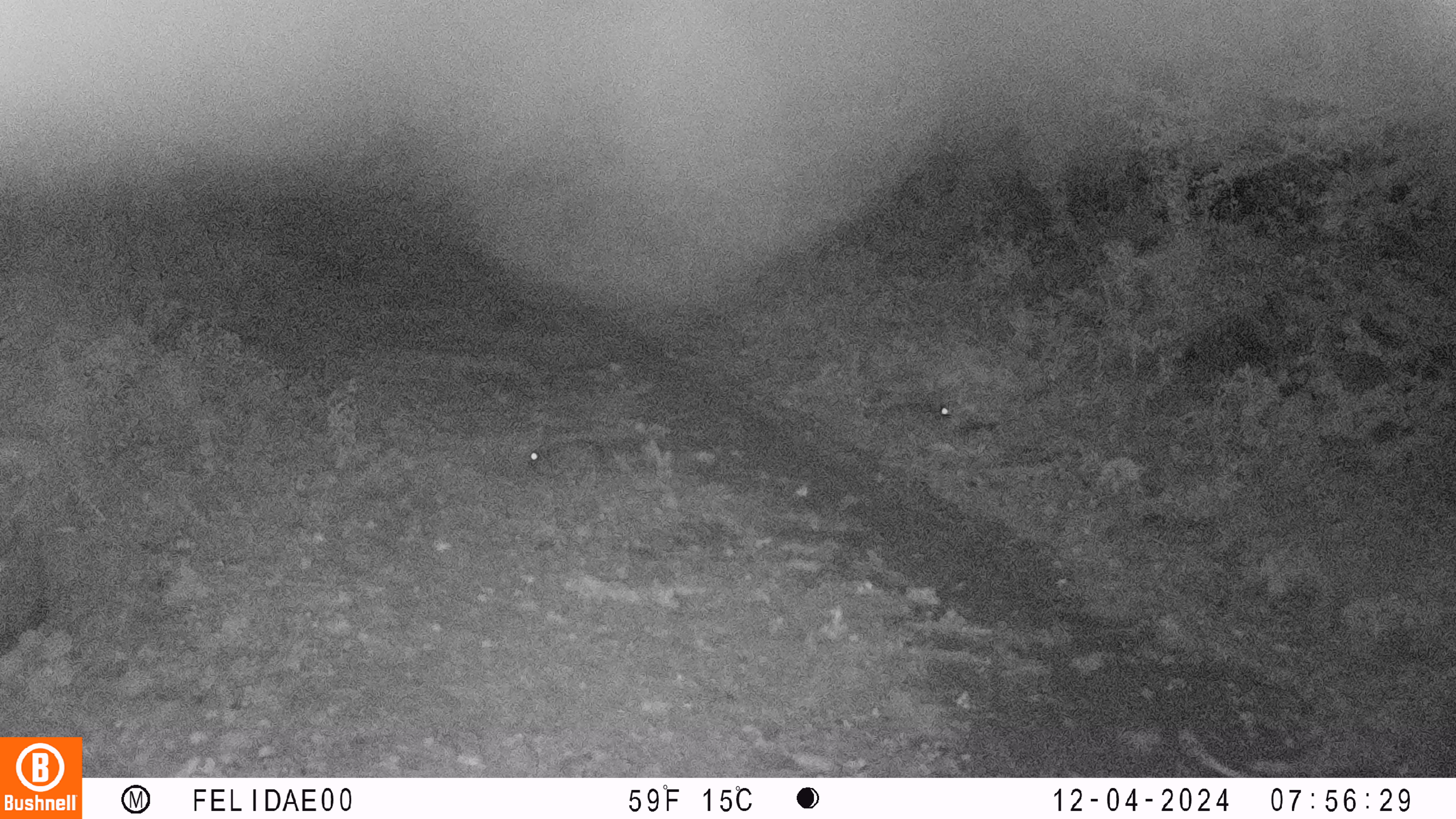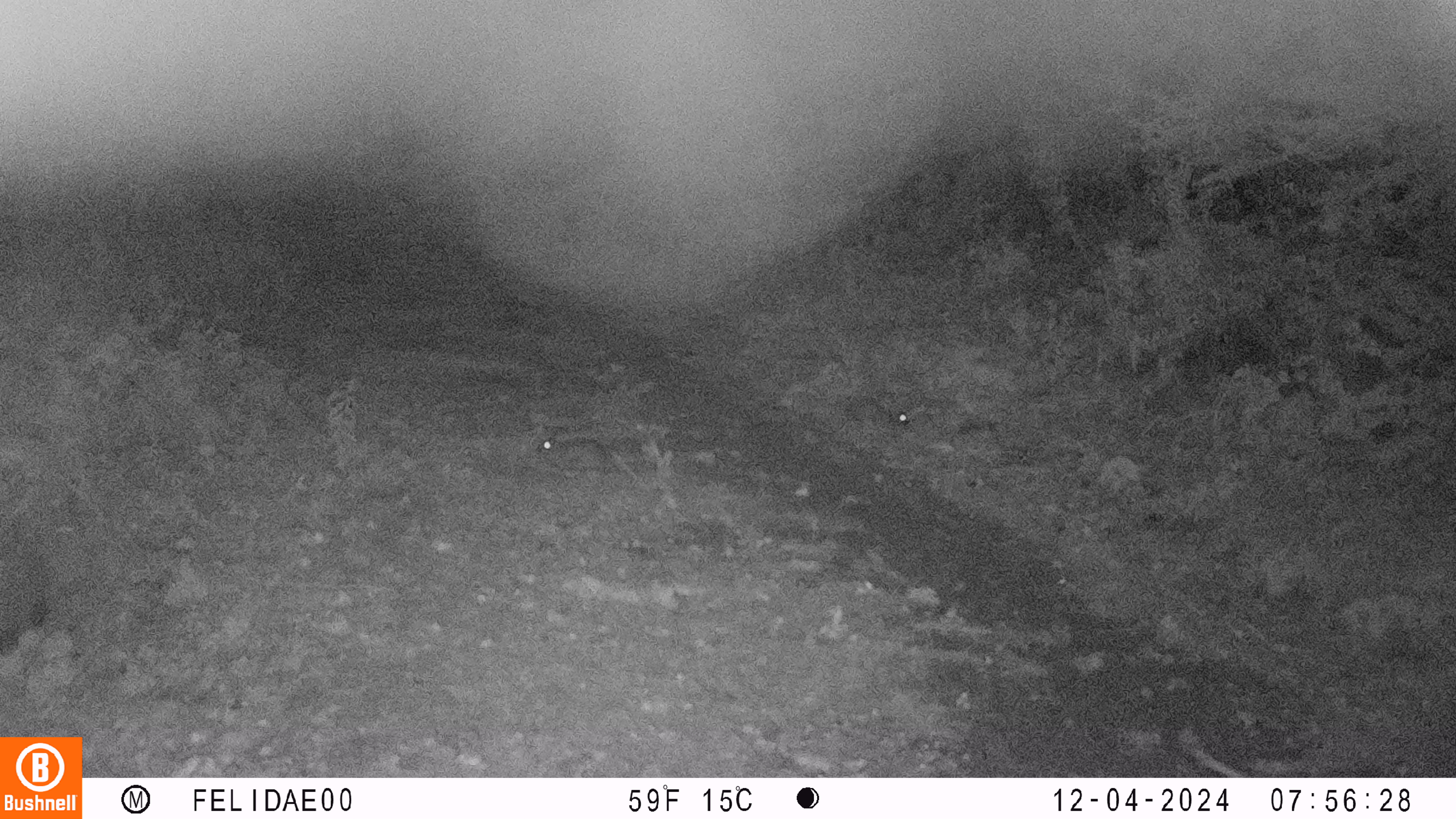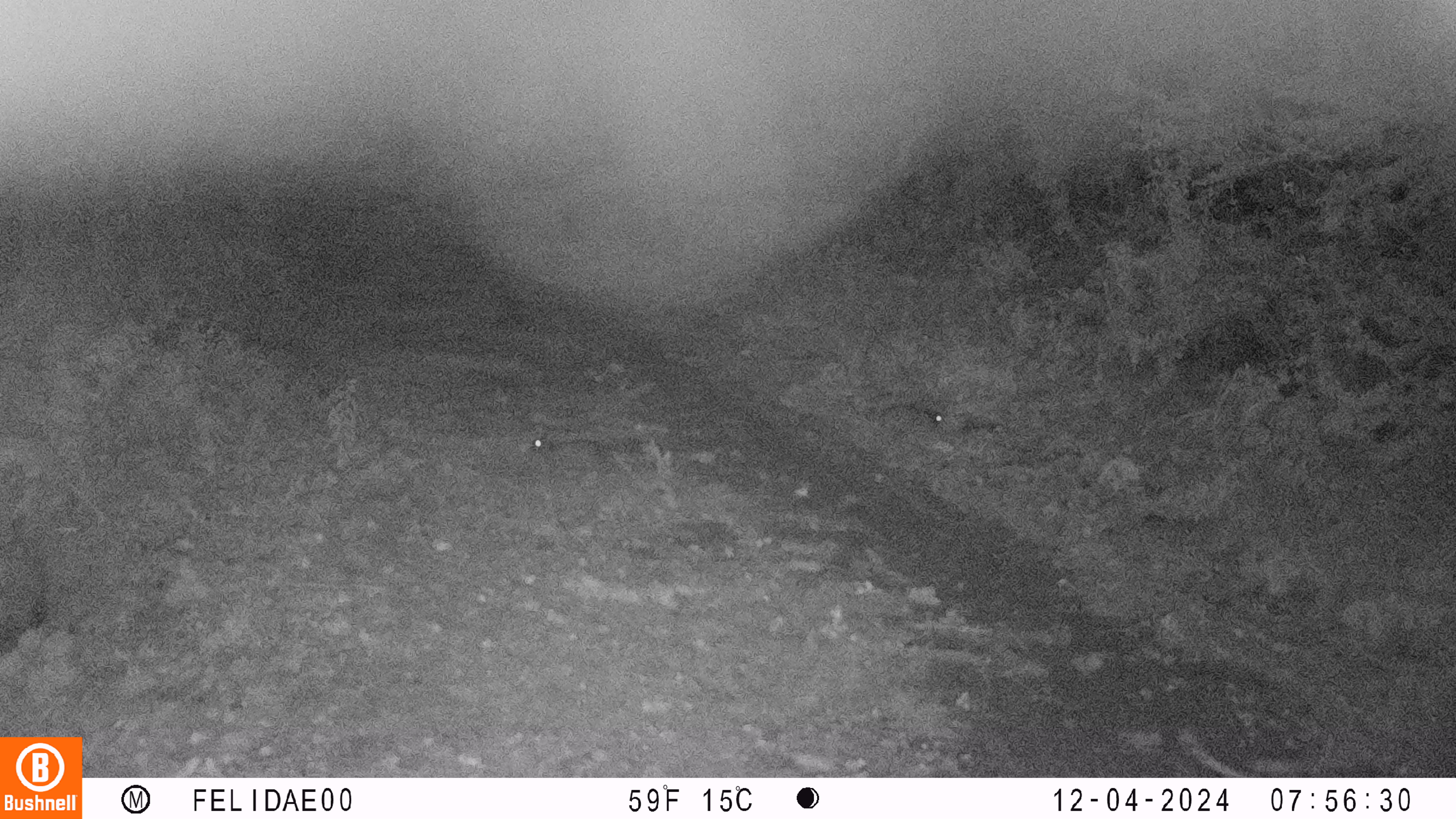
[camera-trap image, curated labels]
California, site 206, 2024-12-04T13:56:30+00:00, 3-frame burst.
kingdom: Animalia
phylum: Chordata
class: Mammalia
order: Lagomorpha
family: Leporidae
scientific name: Leporidae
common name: rabbit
Rabbit (Leporidae).